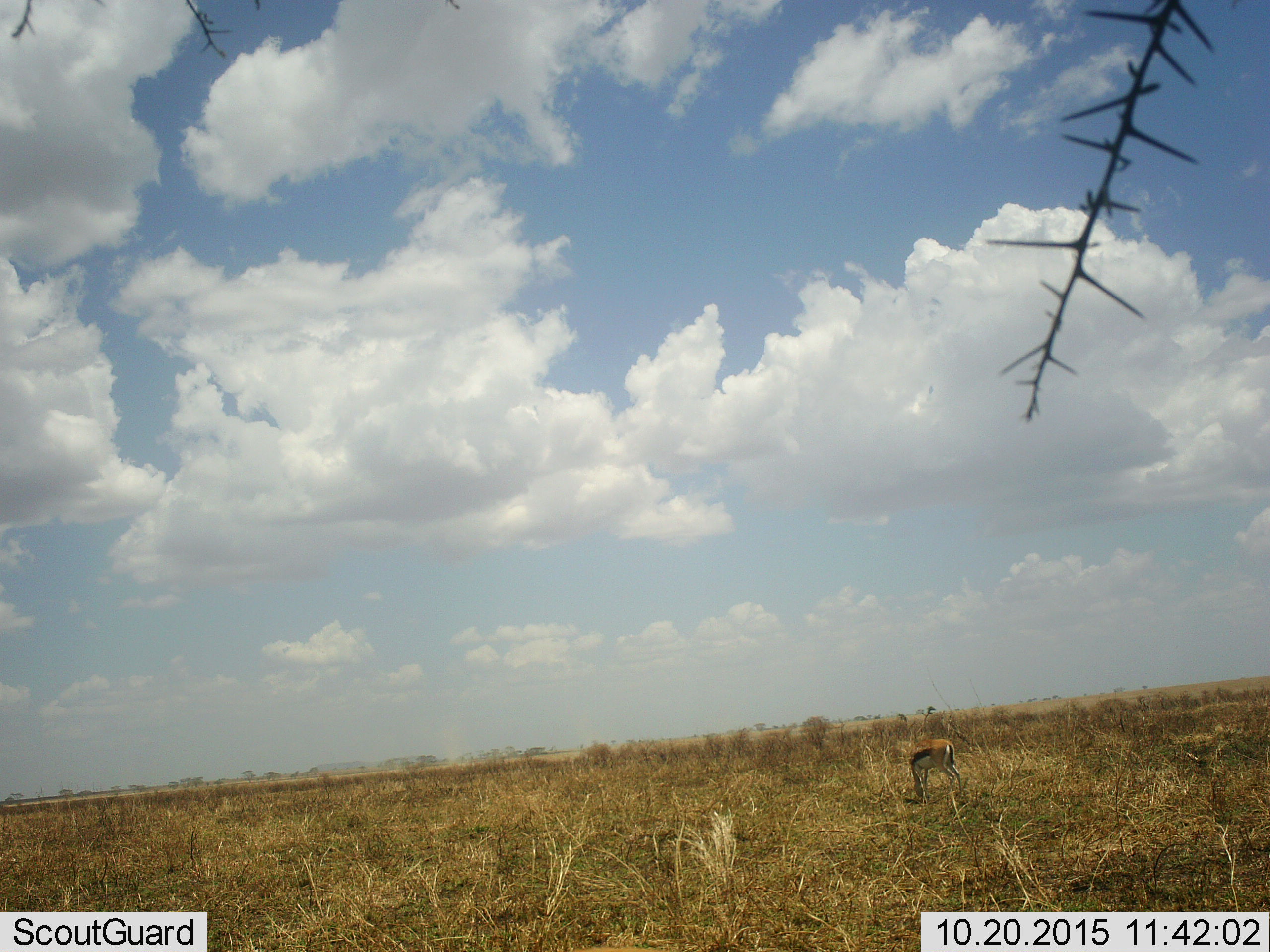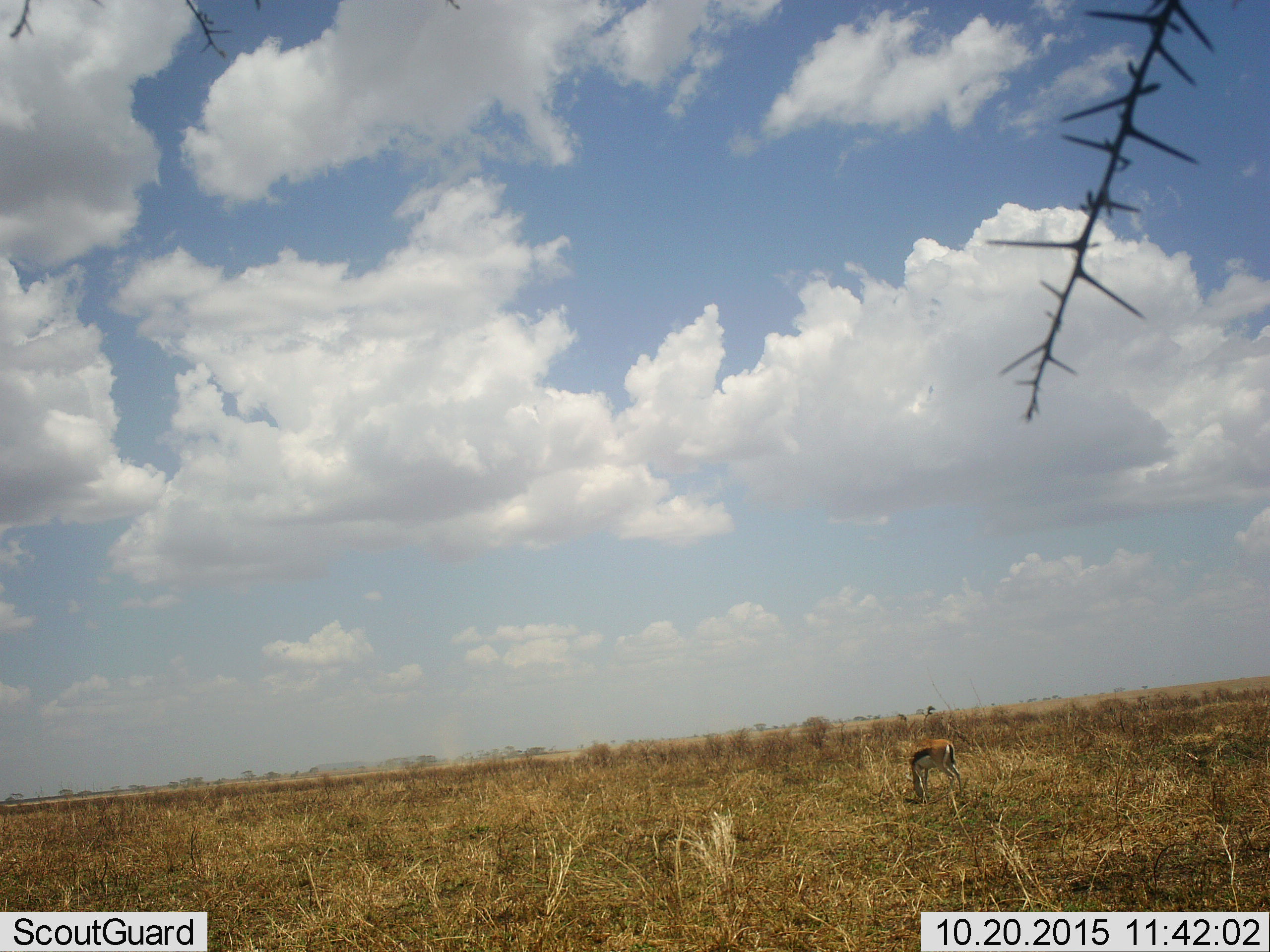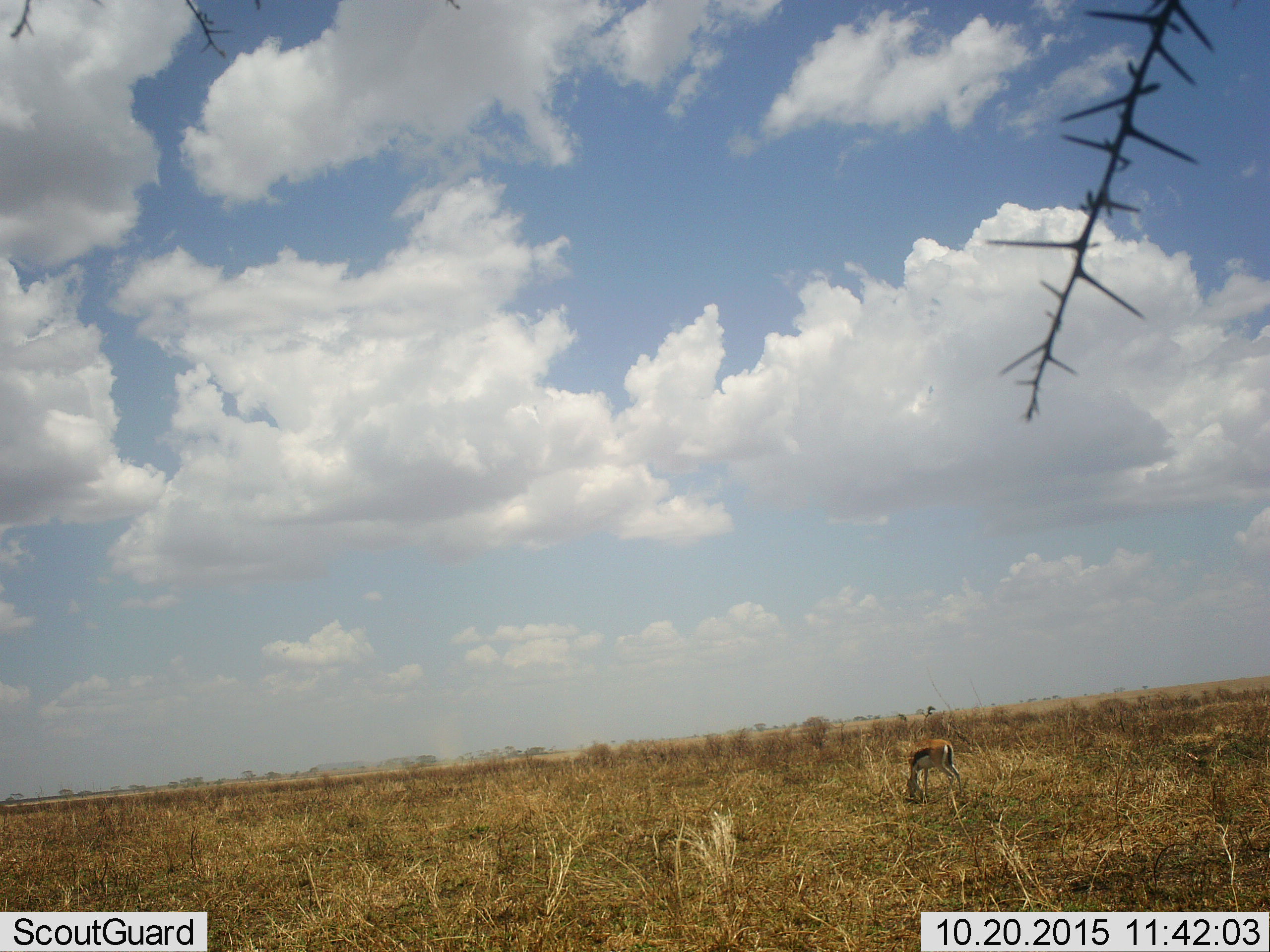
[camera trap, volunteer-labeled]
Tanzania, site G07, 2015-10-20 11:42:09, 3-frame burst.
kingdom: Animalia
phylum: Chordata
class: Mammalia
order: Artiodactyla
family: Bovidae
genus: Eudorcas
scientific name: Eudorcas thomsonii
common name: thomson's gazelle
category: gazellethomsons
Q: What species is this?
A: Gazellethomsons (thomson's gazelle) (Eudorcas thomsonii).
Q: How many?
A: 1.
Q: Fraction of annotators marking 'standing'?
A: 22%.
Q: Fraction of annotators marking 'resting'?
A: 0%.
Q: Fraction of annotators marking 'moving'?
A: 0%.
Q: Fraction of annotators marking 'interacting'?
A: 0%.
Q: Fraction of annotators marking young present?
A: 11%.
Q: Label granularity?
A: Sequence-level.